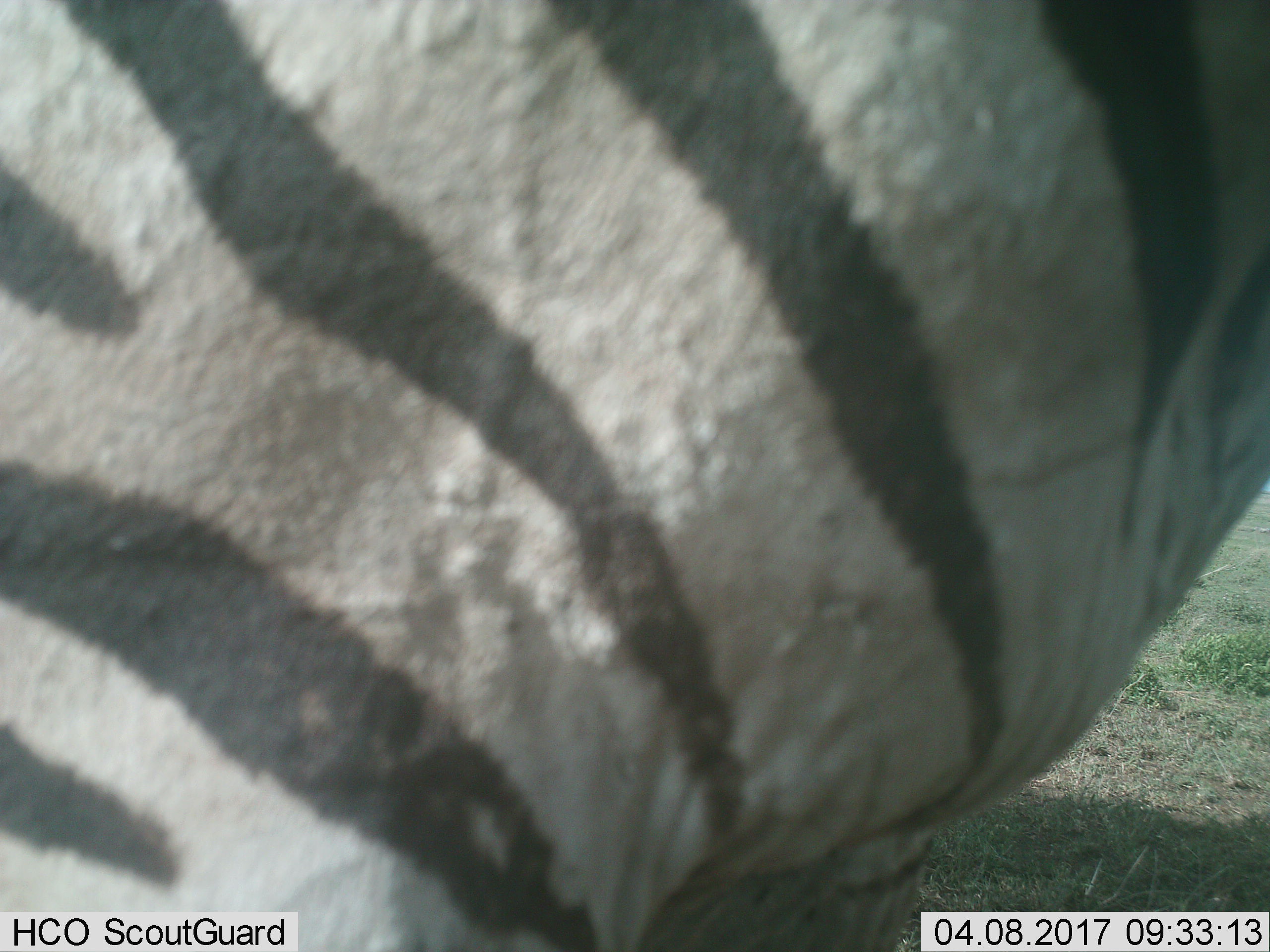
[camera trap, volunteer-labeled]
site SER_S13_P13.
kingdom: Animalia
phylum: Chordata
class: Mammalia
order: Perissodactyla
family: Equidae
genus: Equus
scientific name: Equus quagga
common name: plains zebra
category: zebraplains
Zebraplains (plains zebra) (Equus quagga), count 1. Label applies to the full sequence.